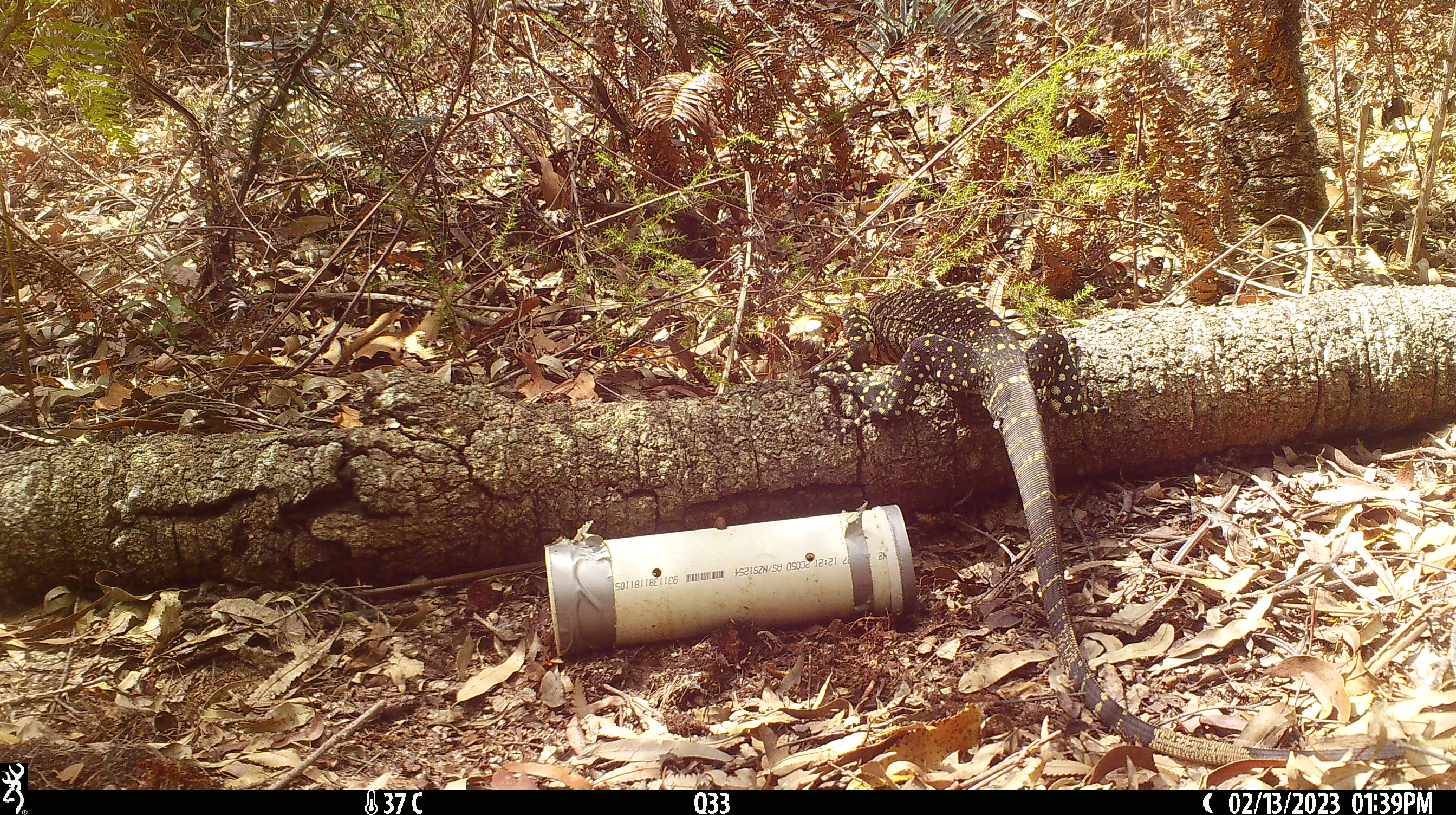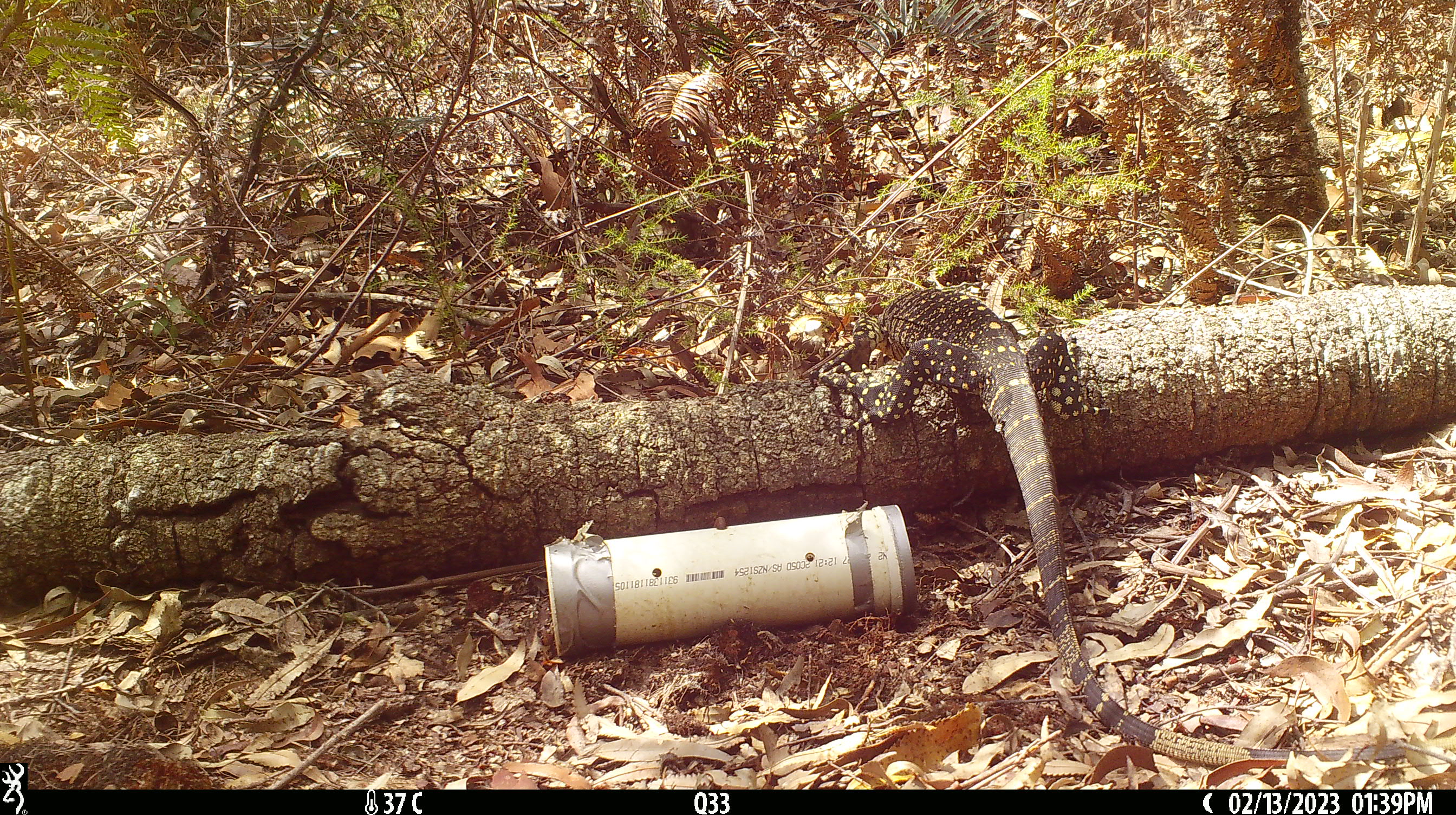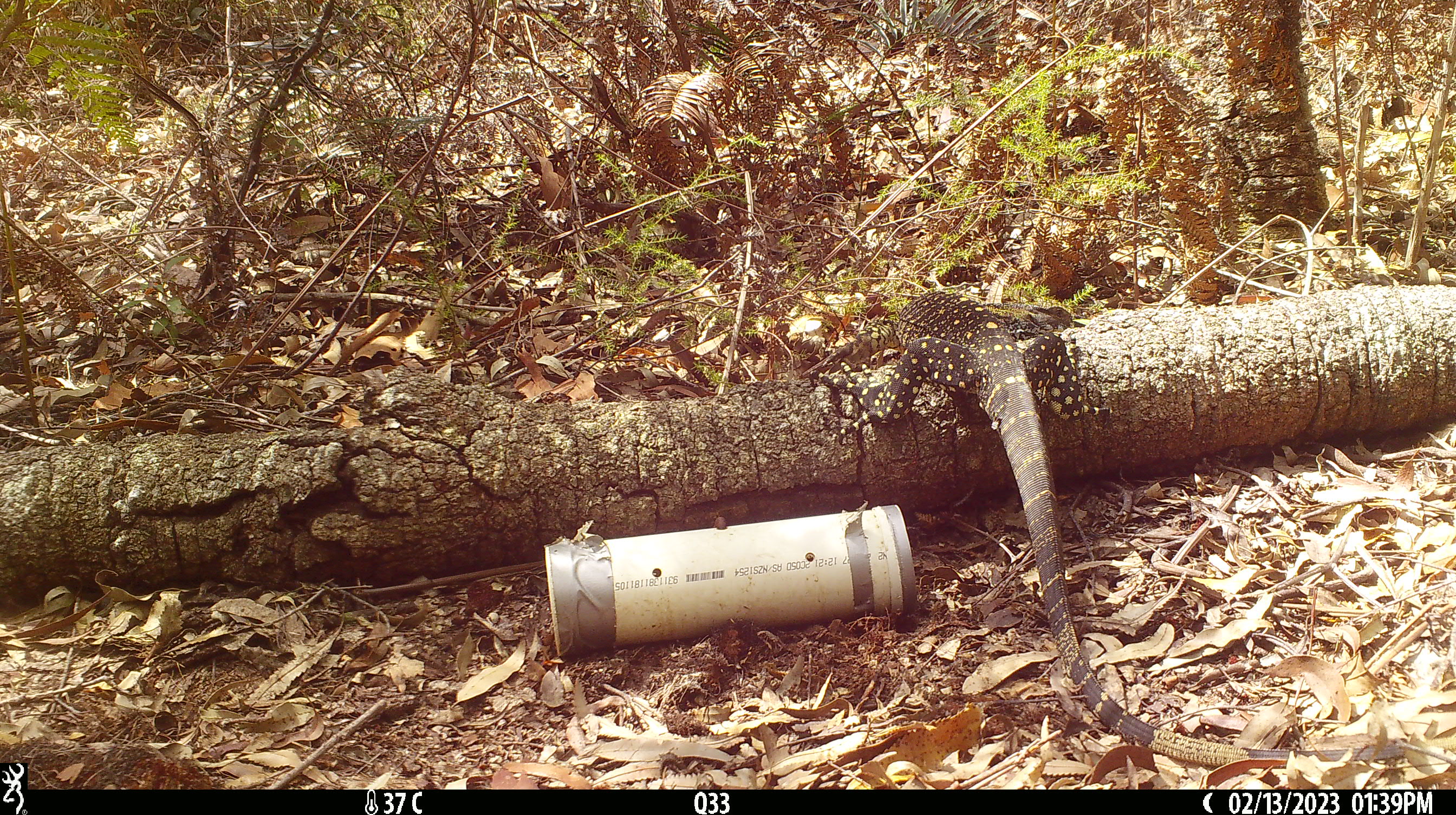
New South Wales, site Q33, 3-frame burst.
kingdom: Animalia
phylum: Chordata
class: Reptilia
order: Squamata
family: Varanidae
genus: Varanus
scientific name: Varanus varius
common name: lace monitor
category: goanna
Goanna (lace monitor) (Varanus varius).